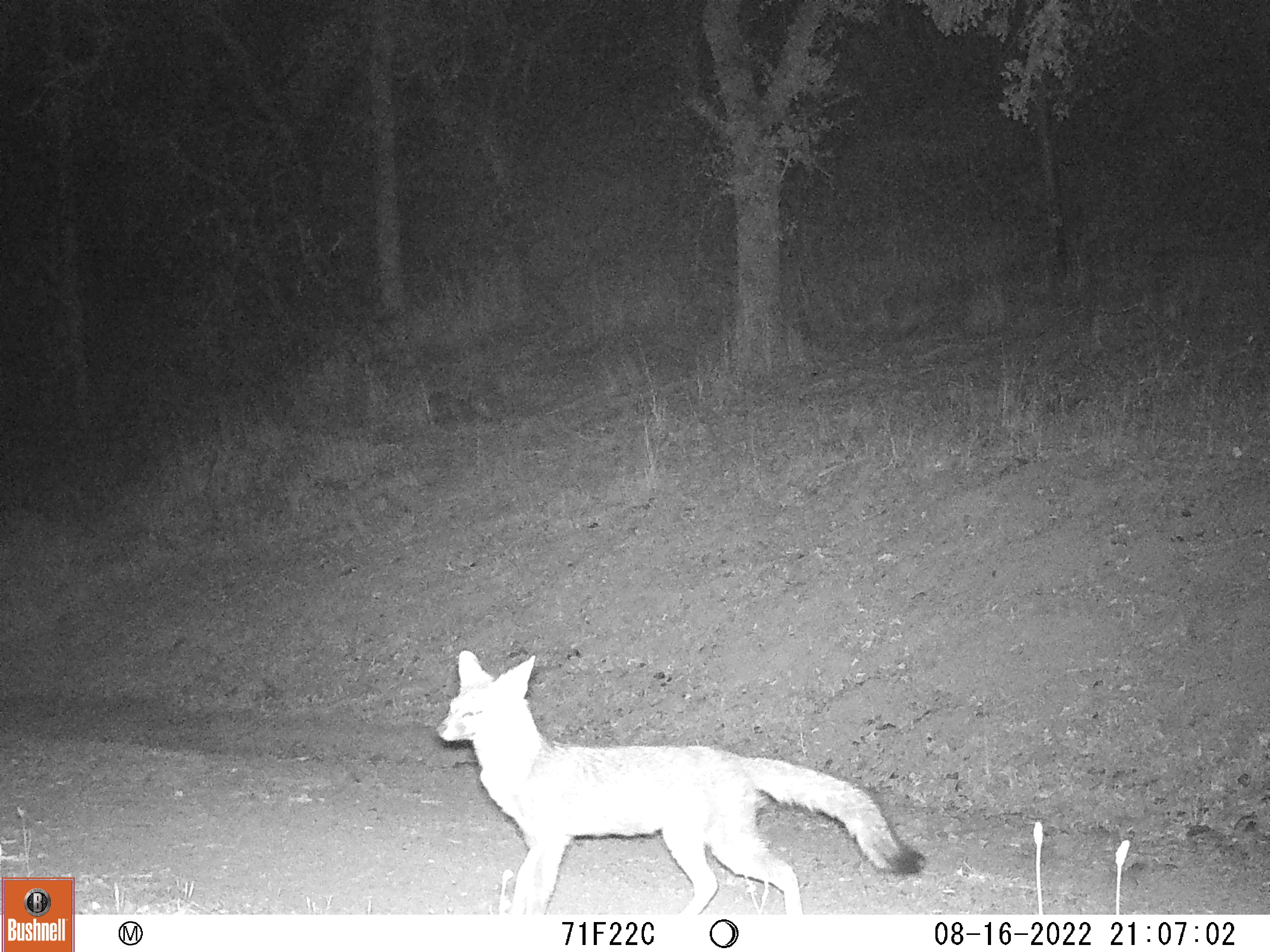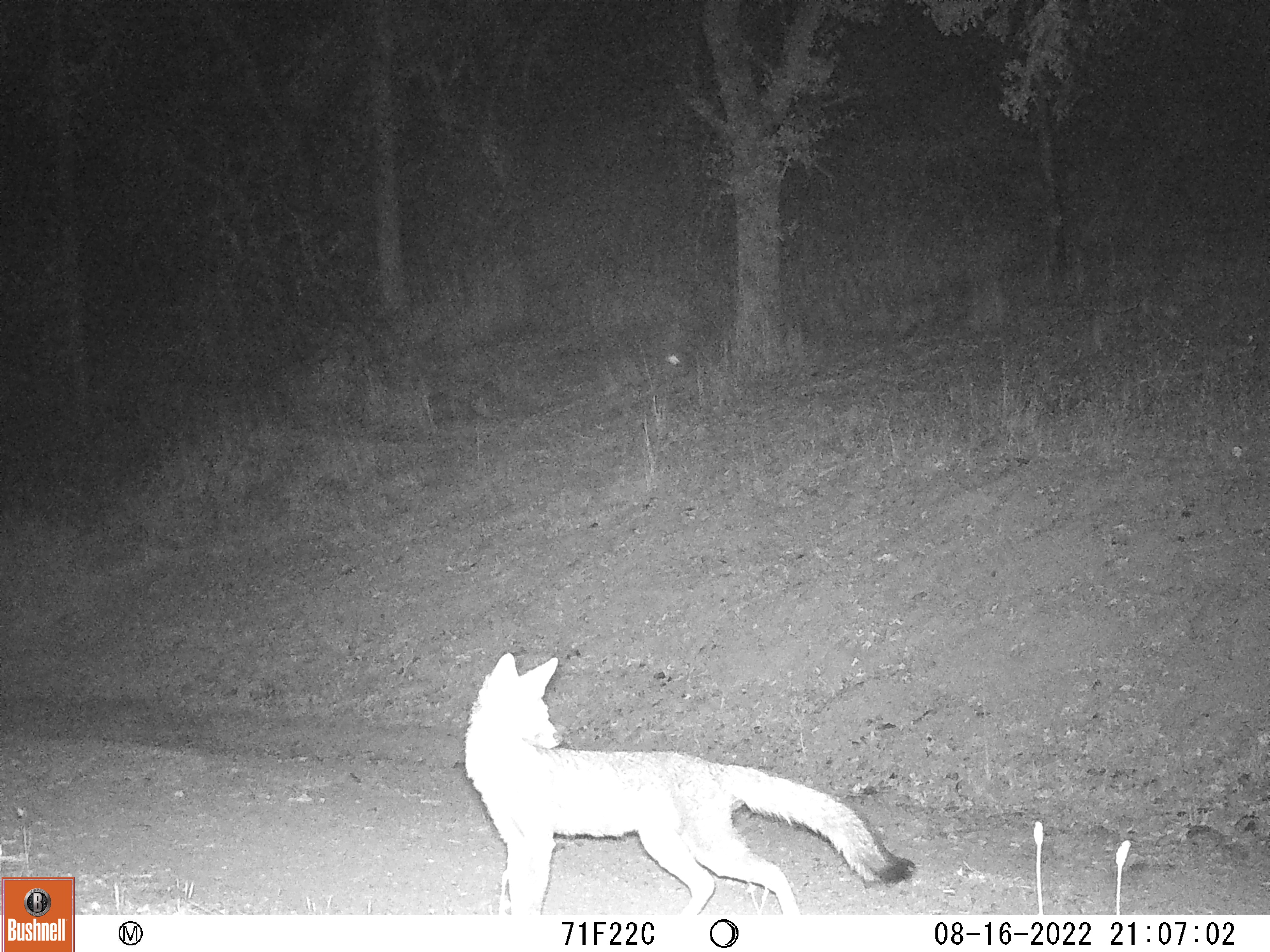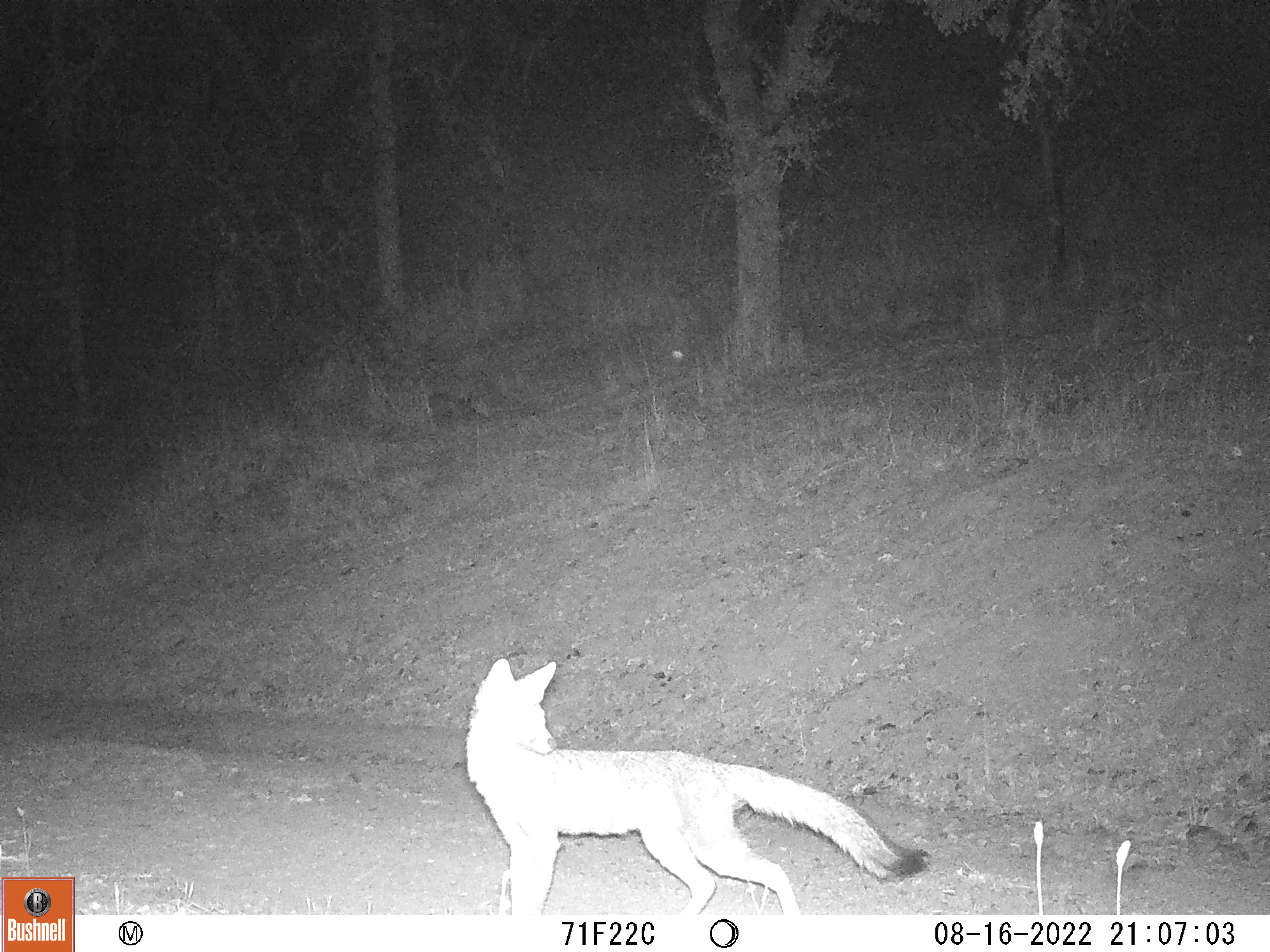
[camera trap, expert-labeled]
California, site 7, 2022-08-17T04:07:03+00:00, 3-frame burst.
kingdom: Animalia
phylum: Chordata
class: Mammalia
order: Carnivora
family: Canidae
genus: Urocyon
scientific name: Urocyon cinereoargenteus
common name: gray fox